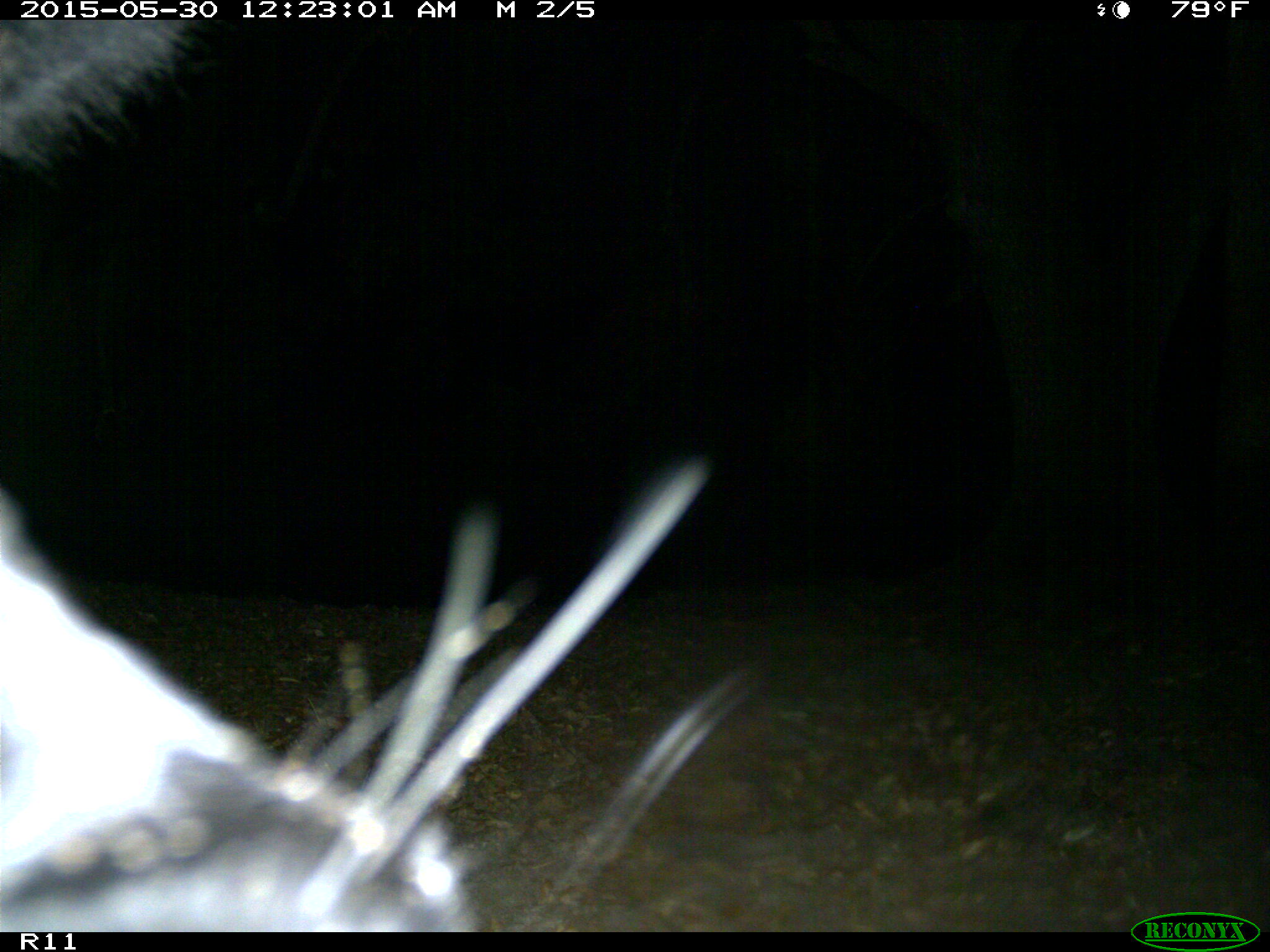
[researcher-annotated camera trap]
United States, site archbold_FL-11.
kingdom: Animalia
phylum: Chordata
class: Mammalia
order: Artiodactyla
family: Bovidae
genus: Bos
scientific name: Bos taurus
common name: domestic cow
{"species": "Bos taurus (domestic cow)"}